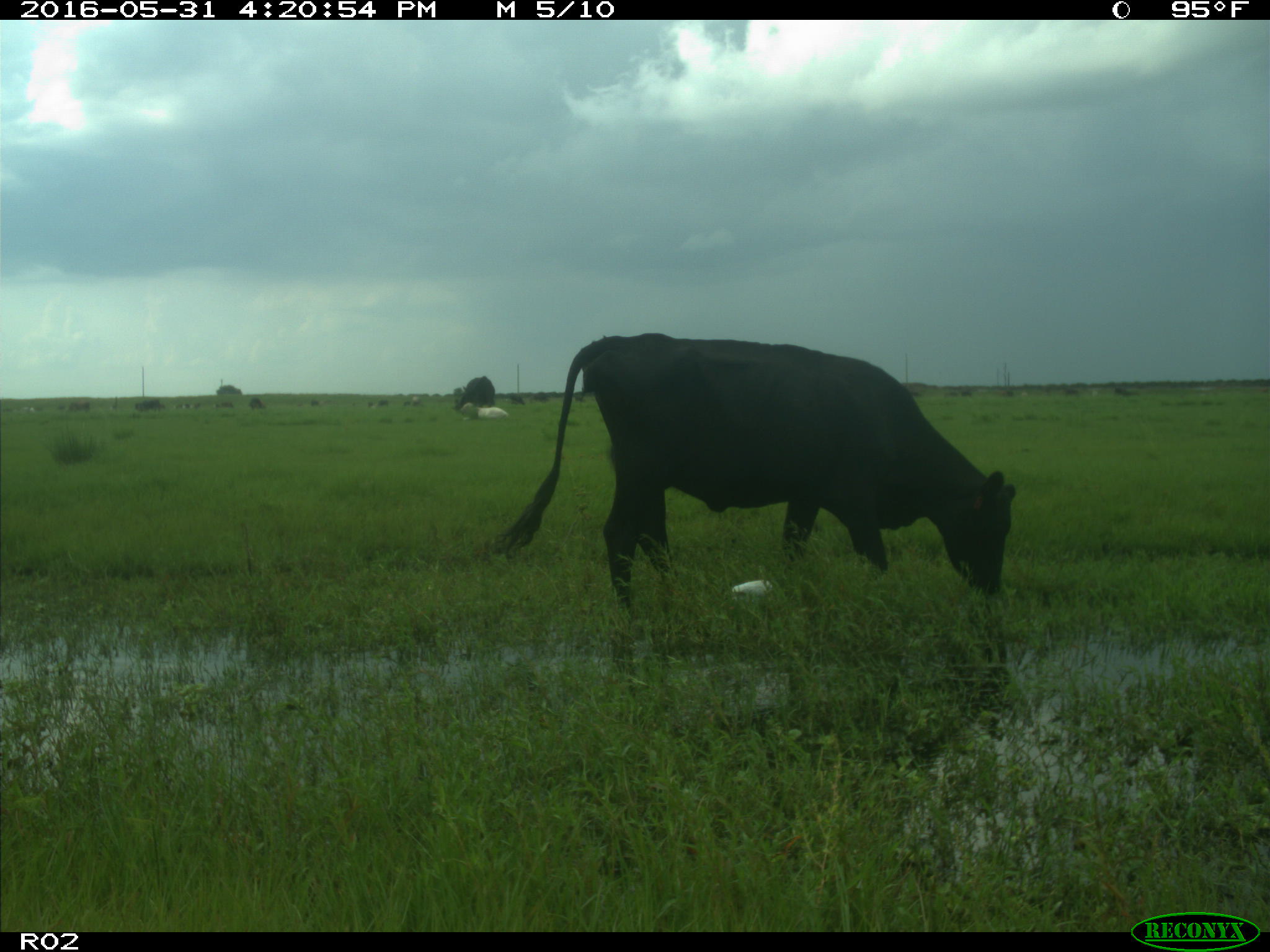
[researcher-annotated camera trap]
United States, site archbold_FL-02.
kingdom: Animalia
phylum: Chordata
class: Mammalia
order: Artiodactyla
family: Bovidae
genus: Bos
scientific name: Bos taurus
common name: domestic cow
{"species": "Bos taurus (domestic cow)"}